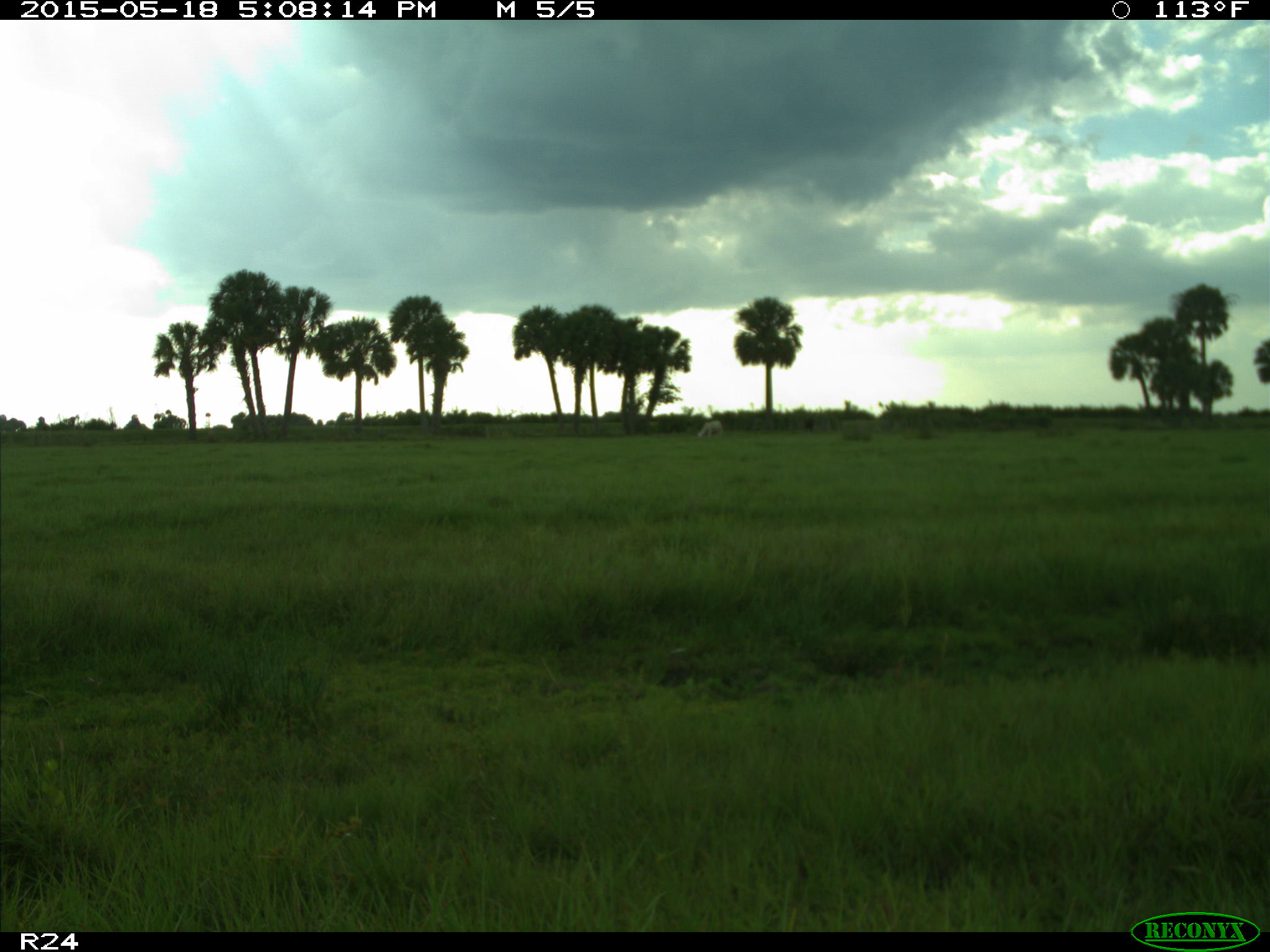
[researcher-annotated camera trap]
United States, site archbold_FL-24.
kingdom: Animalia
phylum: Chordata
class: Mammalia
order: Artiodactyla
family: Bovidae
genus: Bos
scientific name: Bos taurus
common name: domestic cow